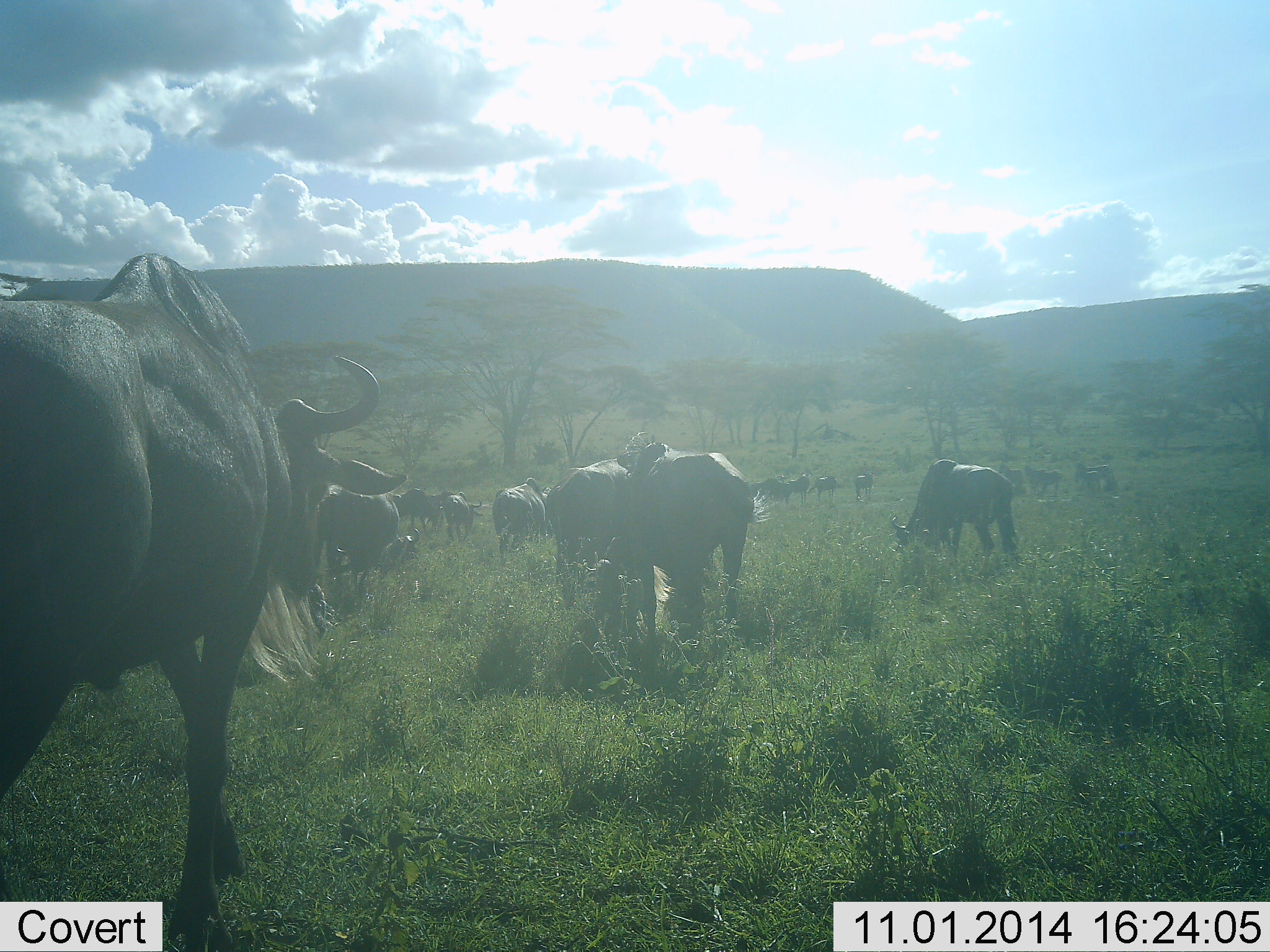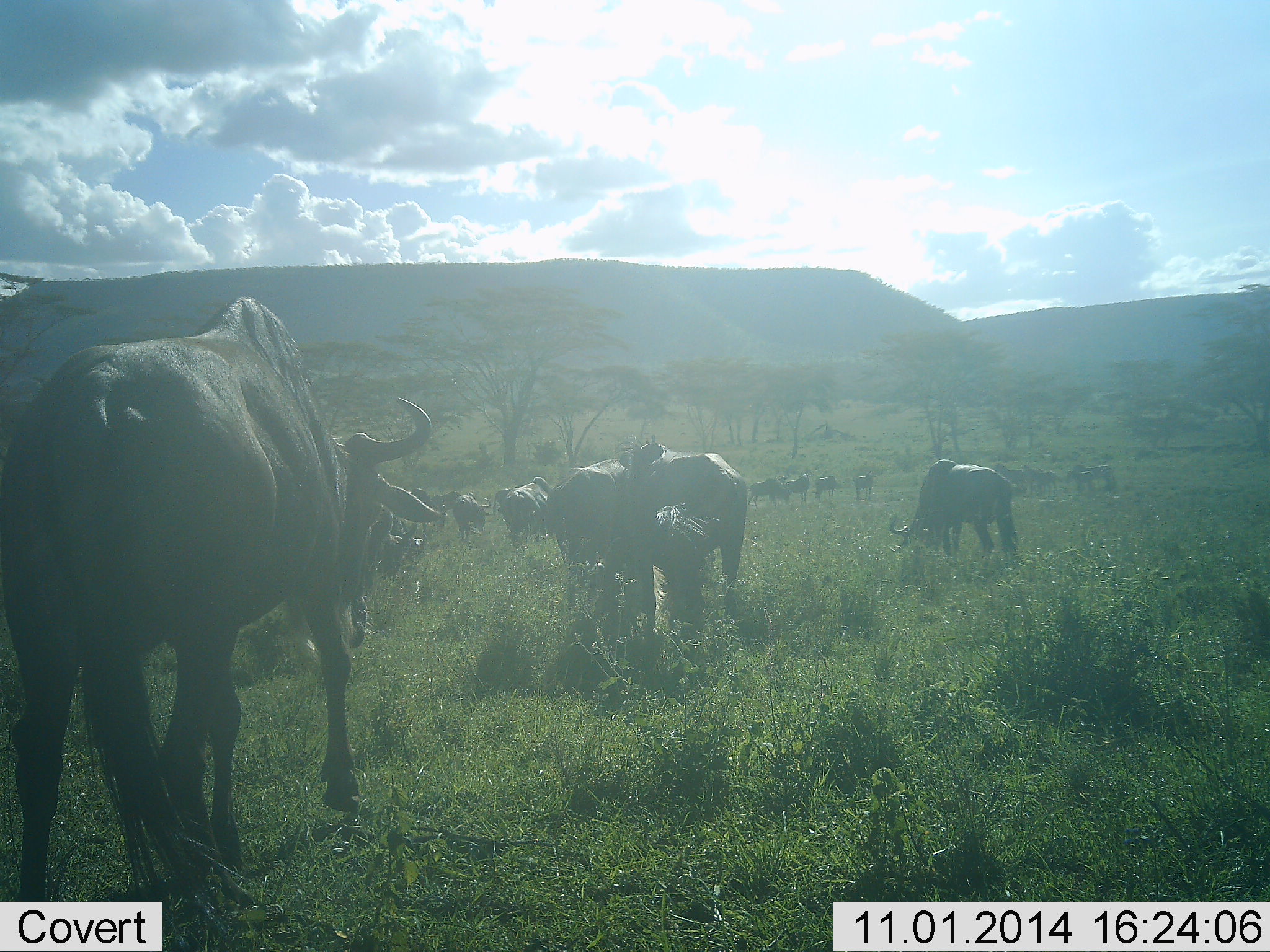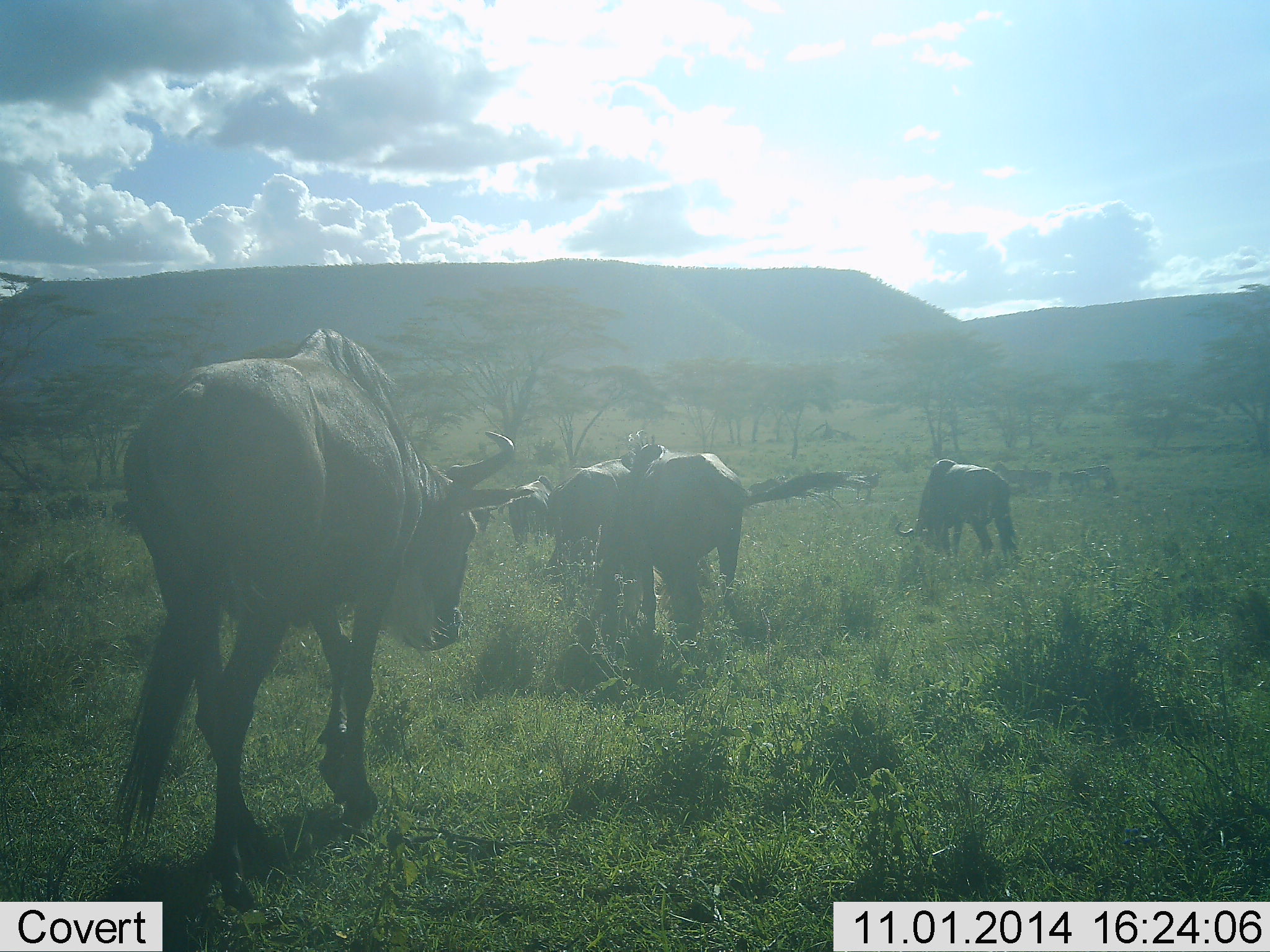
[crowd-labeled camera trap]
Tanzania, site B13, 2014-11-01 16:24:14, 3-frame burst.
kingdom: Animalia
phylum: Chordata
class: Mammalia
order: Artiodactyla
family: Bovidae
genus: Connochaetes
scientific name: Connochaetes taurinus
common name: blue wildebeest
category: wildebeest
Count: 11-50.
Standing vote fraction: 50%.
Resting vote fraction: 0%.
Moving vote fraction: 50%.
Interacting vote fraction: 0%.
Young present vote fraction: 0%.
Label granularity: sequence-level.